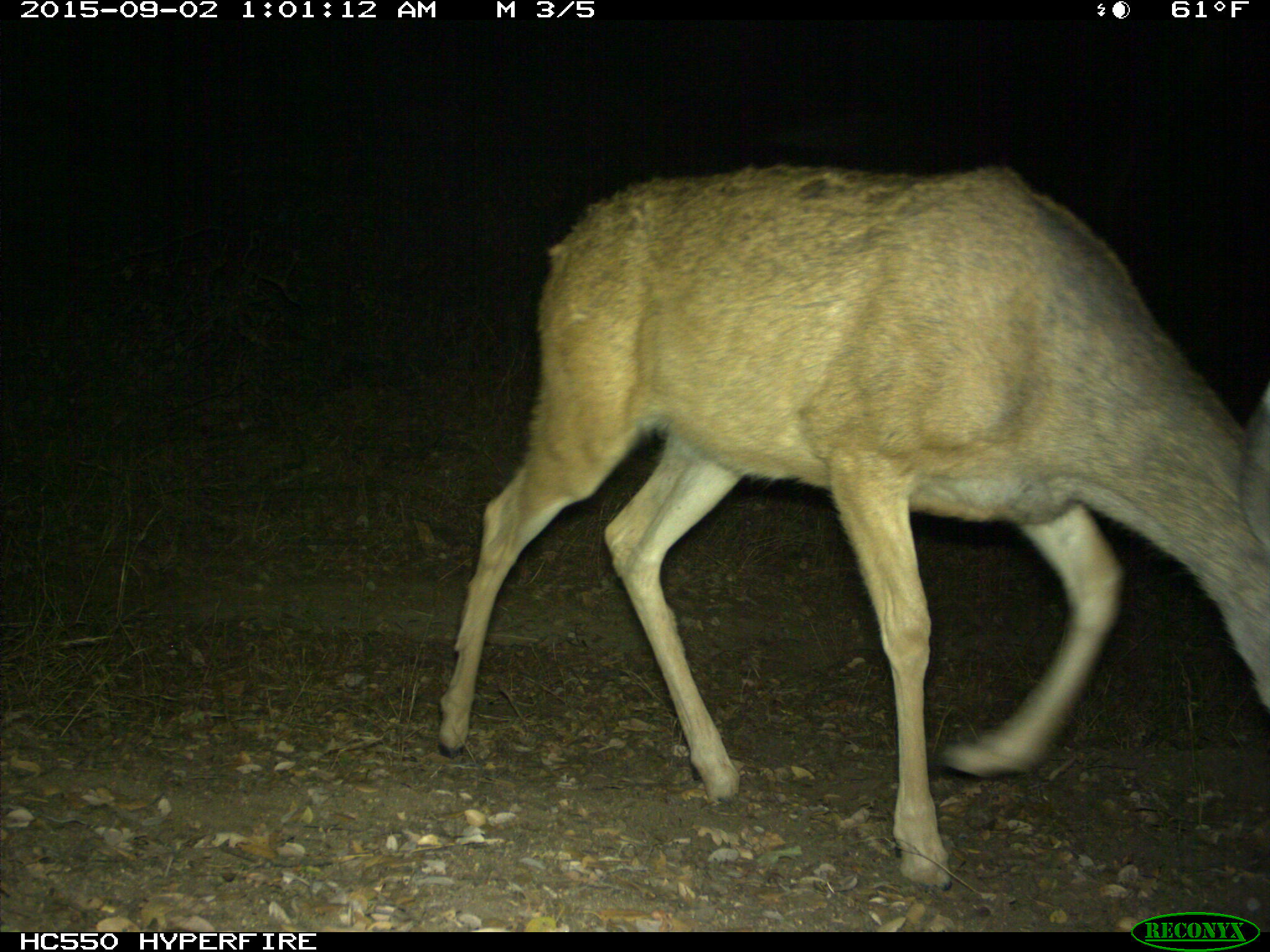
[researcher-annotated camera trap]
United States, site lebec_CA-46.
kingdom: Animalia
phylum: Chordata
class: Mammalia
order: Artiodactyla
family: Cervidae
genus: Odocoileus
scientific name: Odocoileus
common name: deer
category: unidentified deer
Unidentified deer (deer) (Odocoileus).